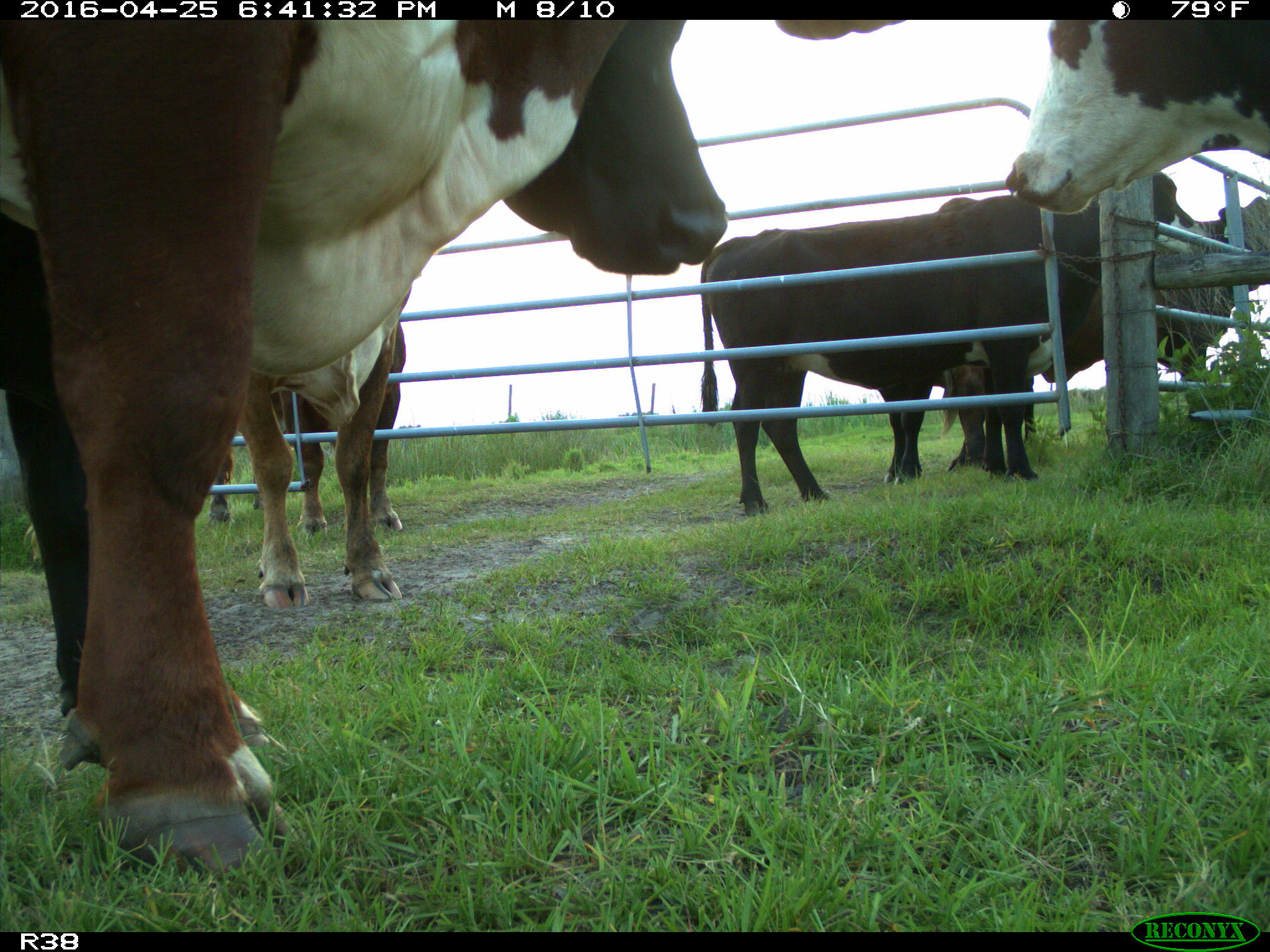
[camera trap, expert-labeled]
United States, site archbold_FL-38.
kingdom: Animalia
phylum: Chordata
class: Mammalia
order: Artiodactyla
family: Bovidae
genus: Bos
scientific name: Bos taurus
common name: domestic cow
Bos taurus (domestic cow).